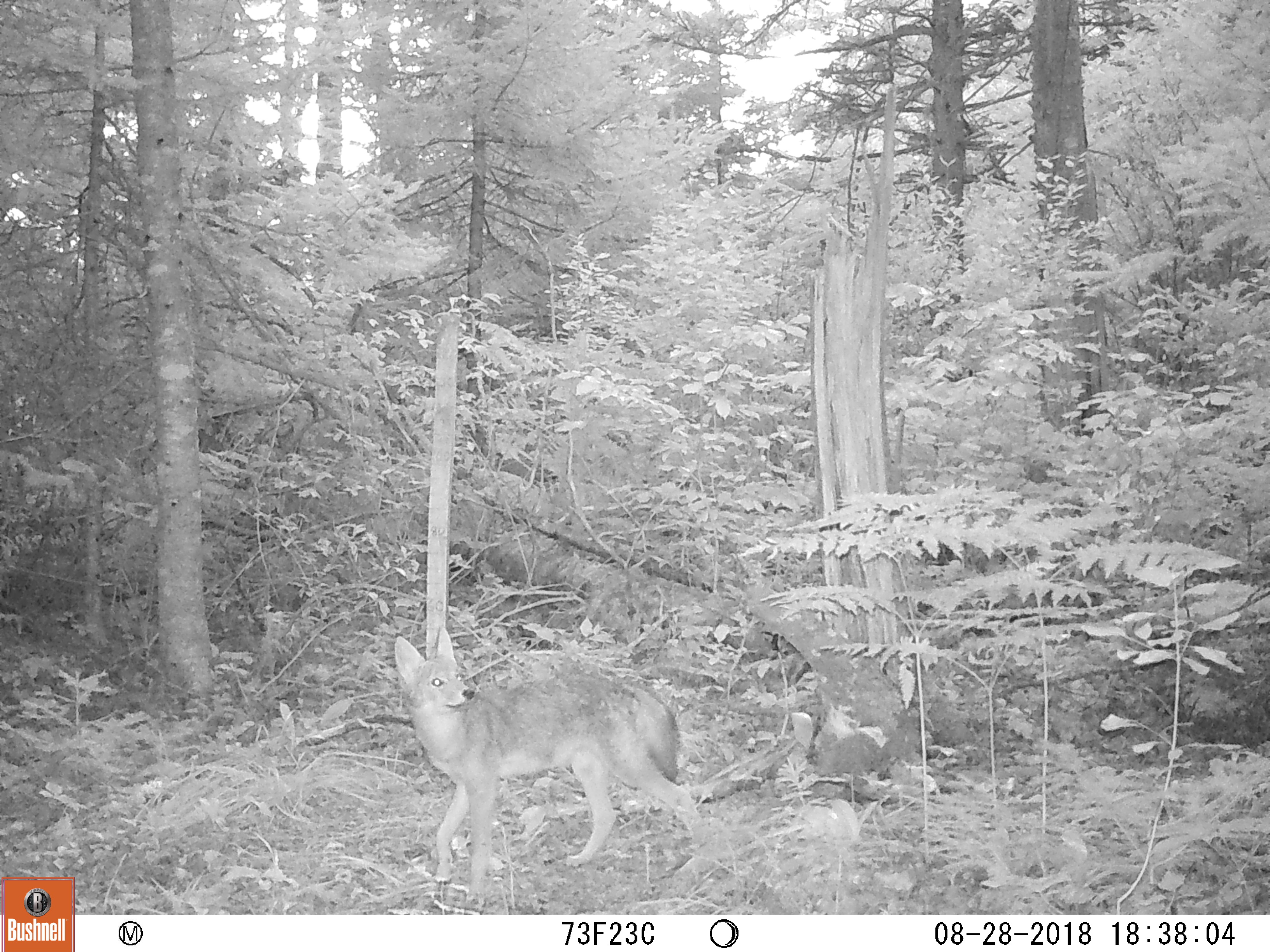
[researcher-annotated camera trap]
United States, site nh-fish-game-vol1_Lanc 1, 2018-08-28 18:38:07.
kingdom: Animalia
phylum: Chordata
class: Mammalia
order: Carnivora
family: Canidae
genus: Canis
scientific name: Canis latrans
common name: coyote